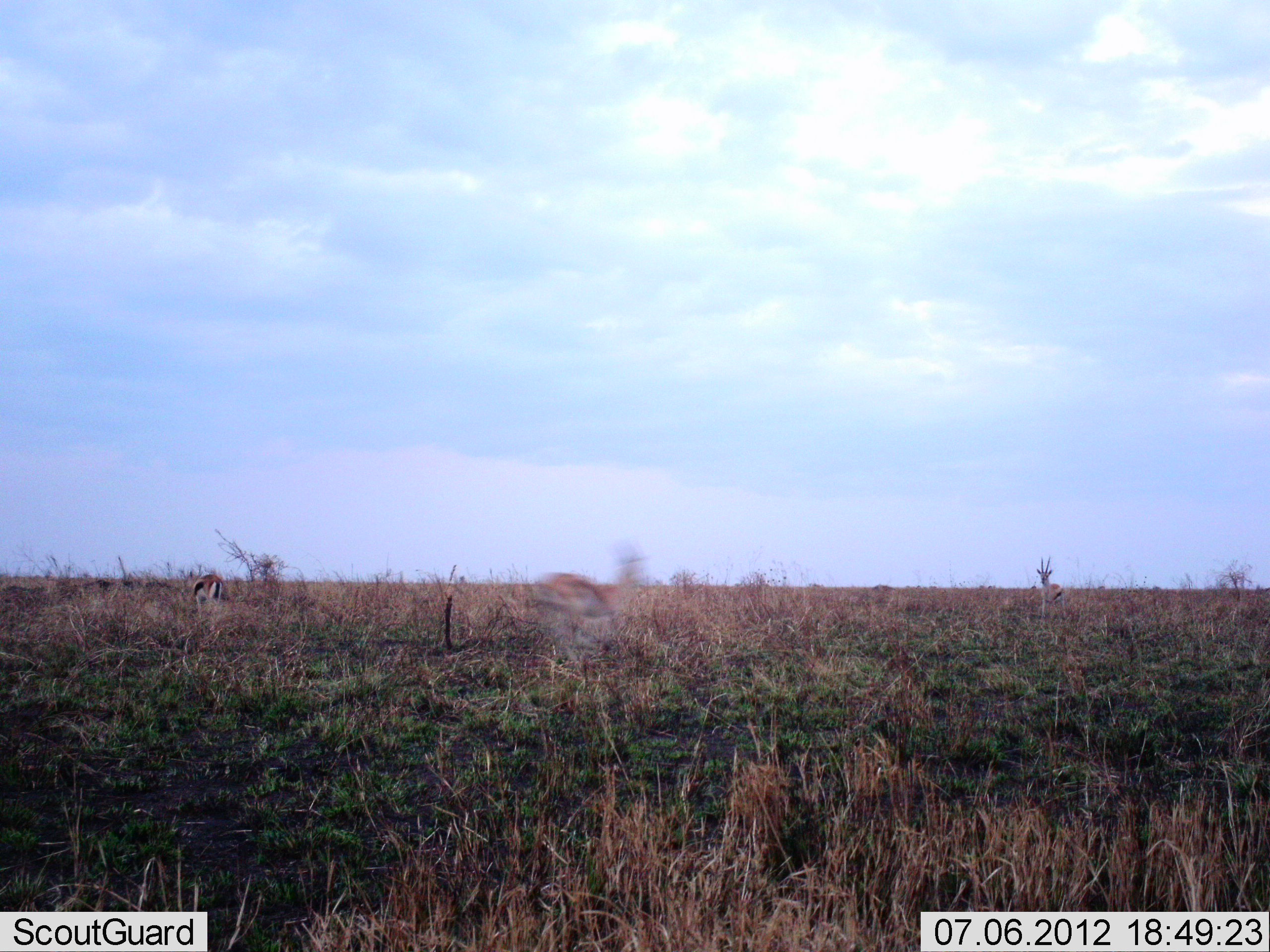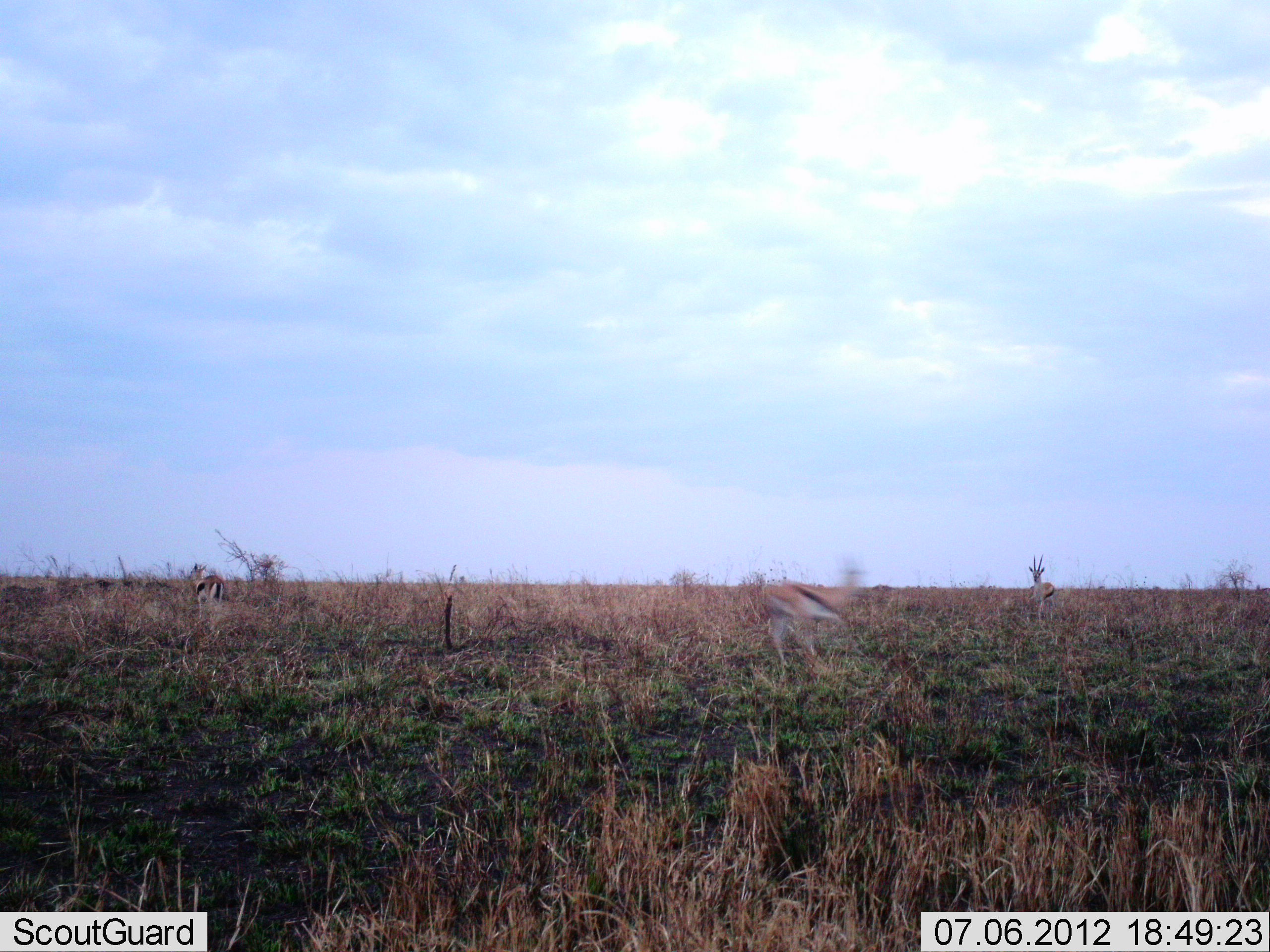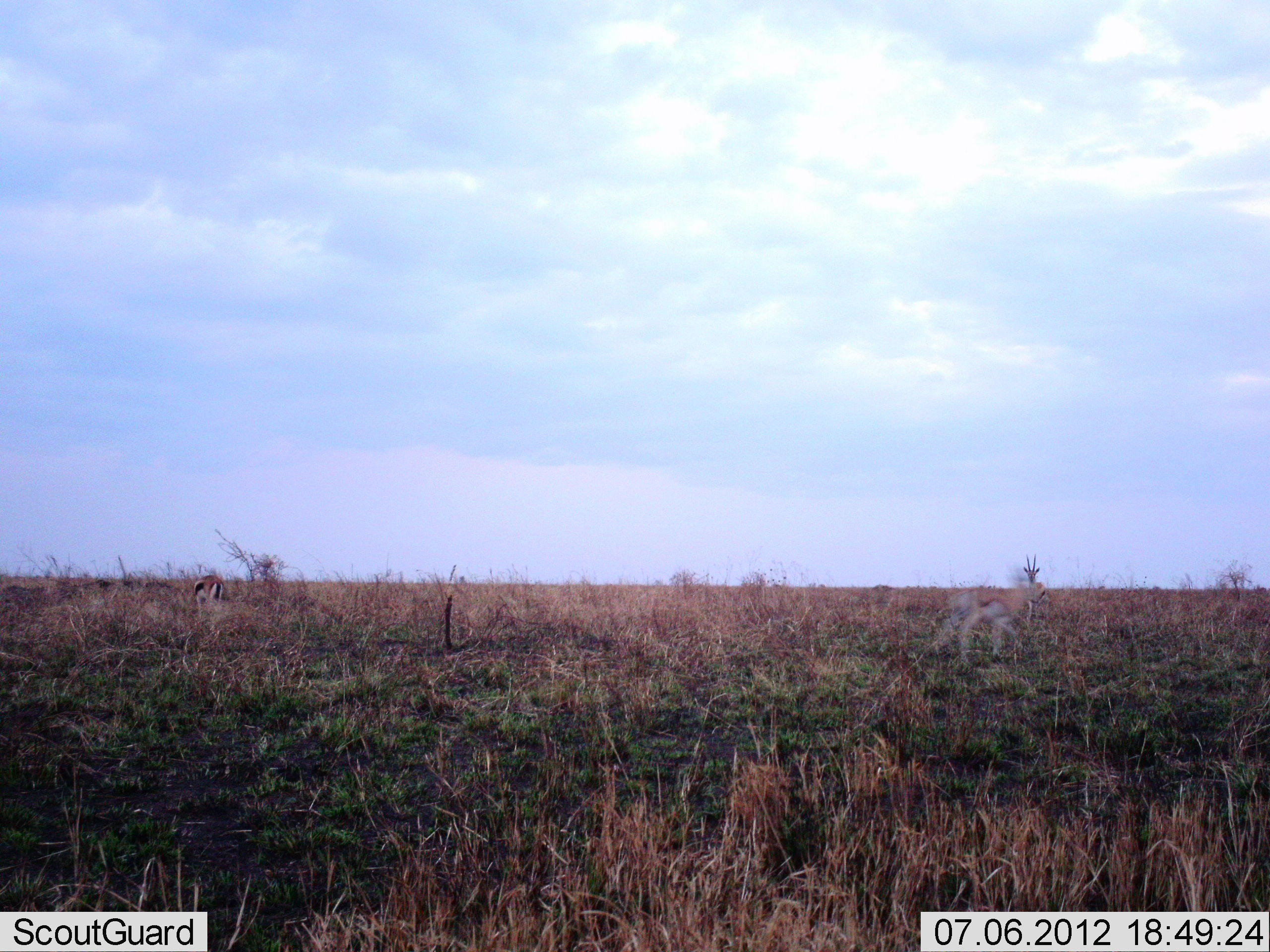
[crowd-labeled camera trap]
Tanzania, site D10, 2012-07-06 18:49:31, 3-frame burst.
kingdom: Animalia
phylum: Chordata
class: Mammalia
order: Artiodactyla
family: Bovidae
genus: Eudorcas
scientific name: Eudorcas thomsonii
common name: thomson's gazelle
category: gazellethomsons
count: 3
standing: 90%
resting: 0%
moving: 90%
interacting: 0%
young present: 0%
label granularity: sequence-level